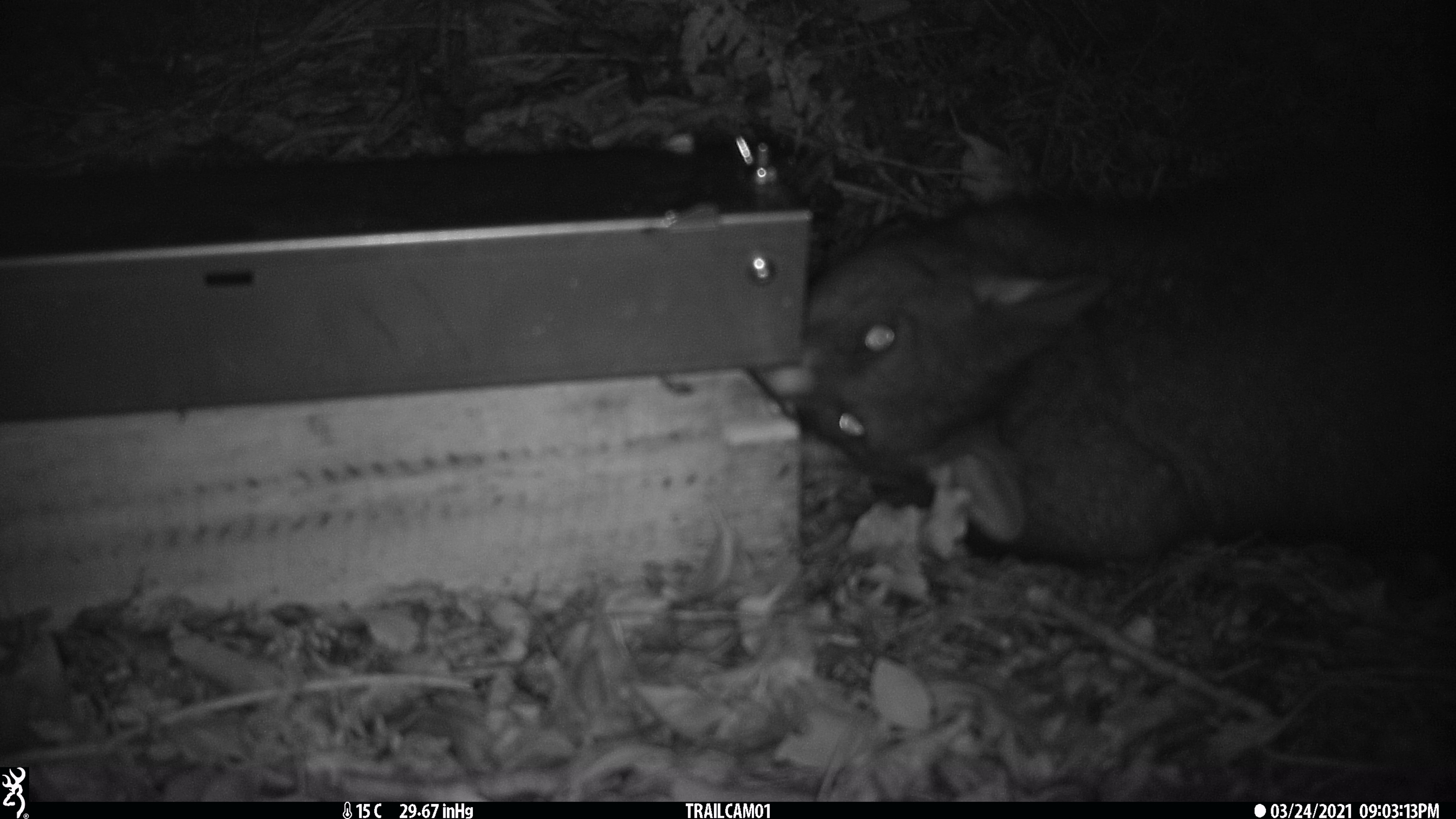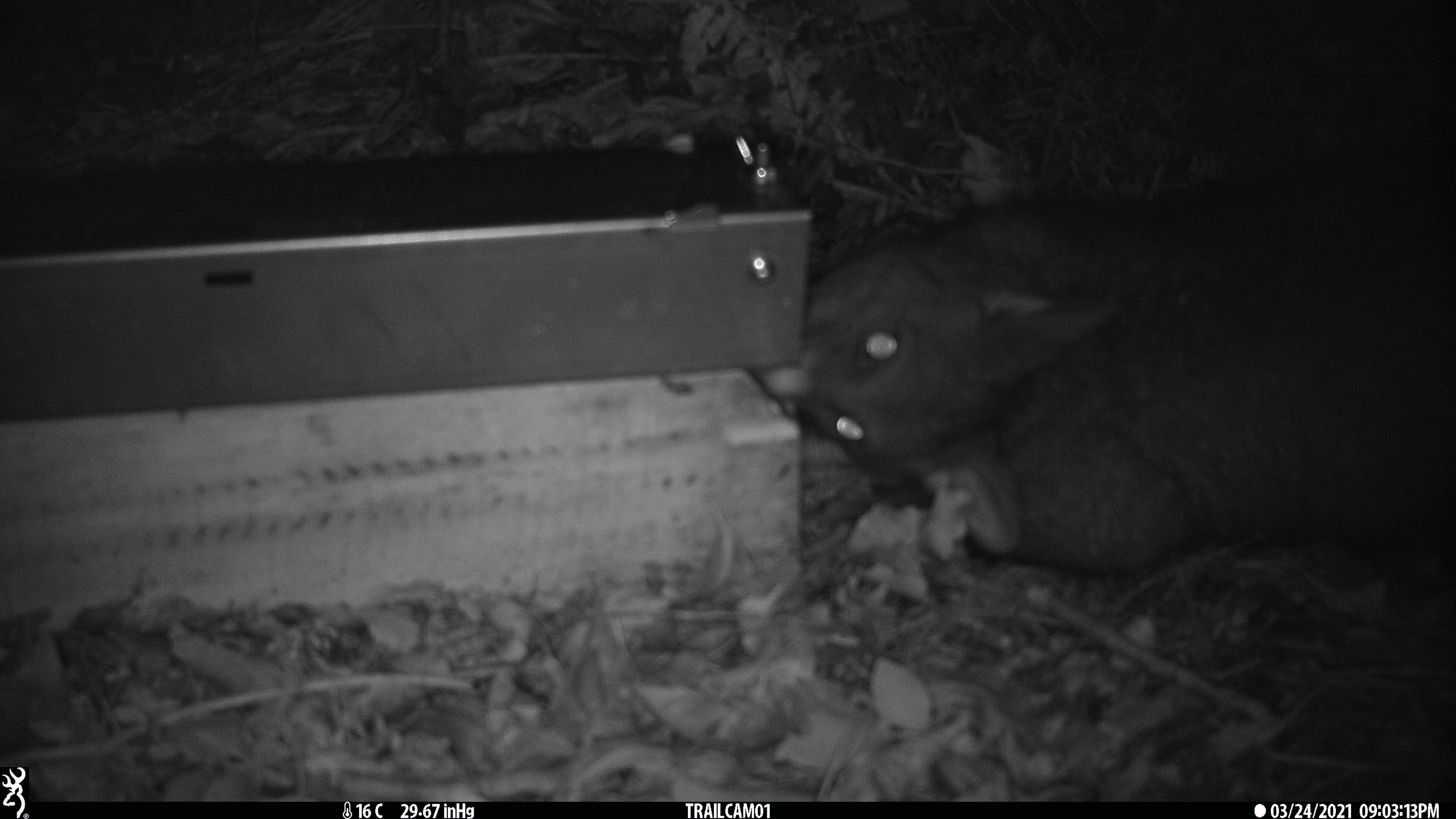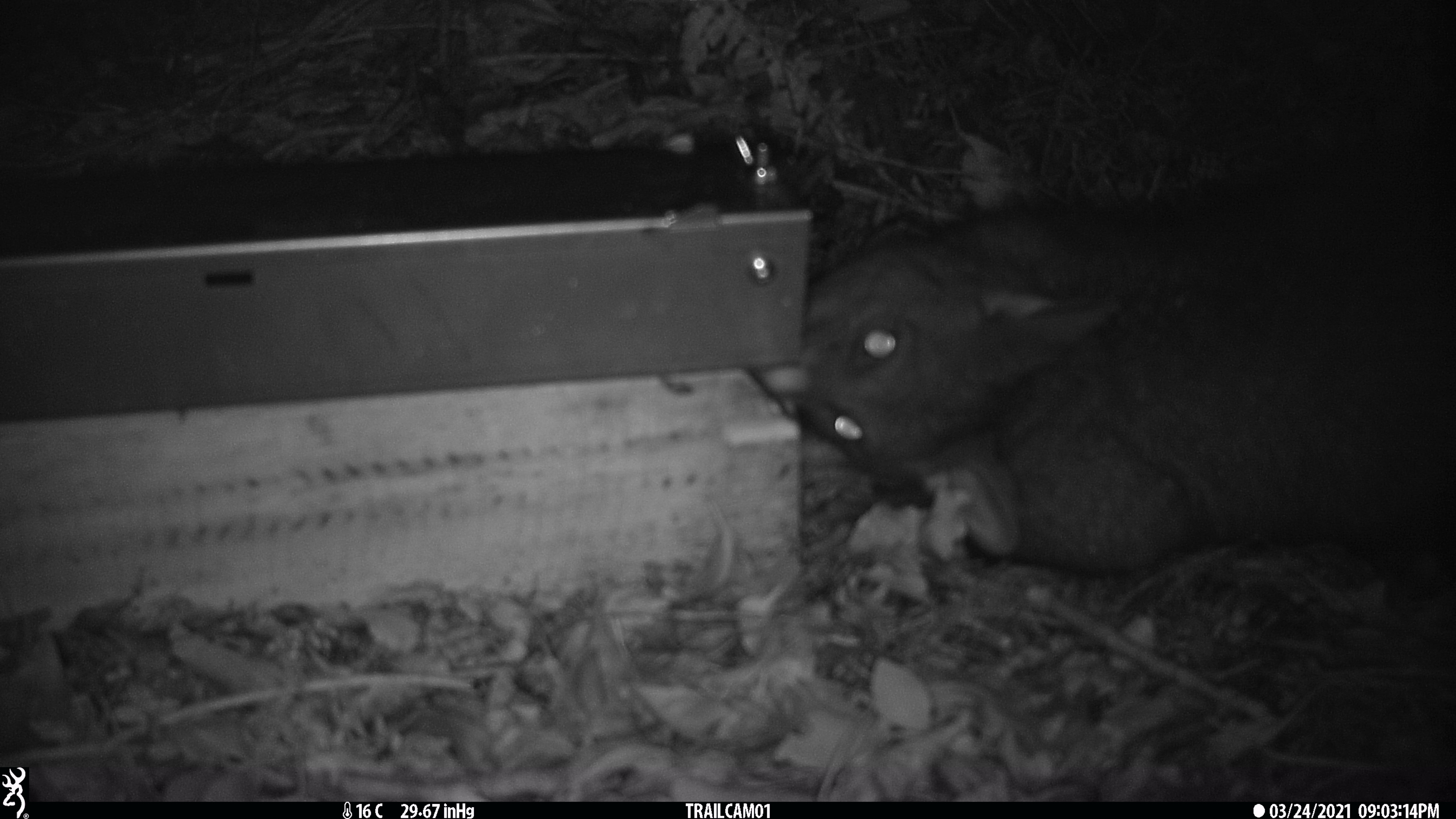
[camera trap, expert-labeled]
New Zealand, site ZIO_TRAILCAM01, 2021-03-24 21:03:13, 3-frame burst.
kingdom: Animalia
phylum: Chordata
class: Mammalia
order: Diprotodontia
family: Phalangeridae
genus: Trichosurus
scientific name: Trichosurus vulpecula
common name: common brushtail possum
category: possum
Possum (common brushtail possum) (Trichosurus vulpecula).